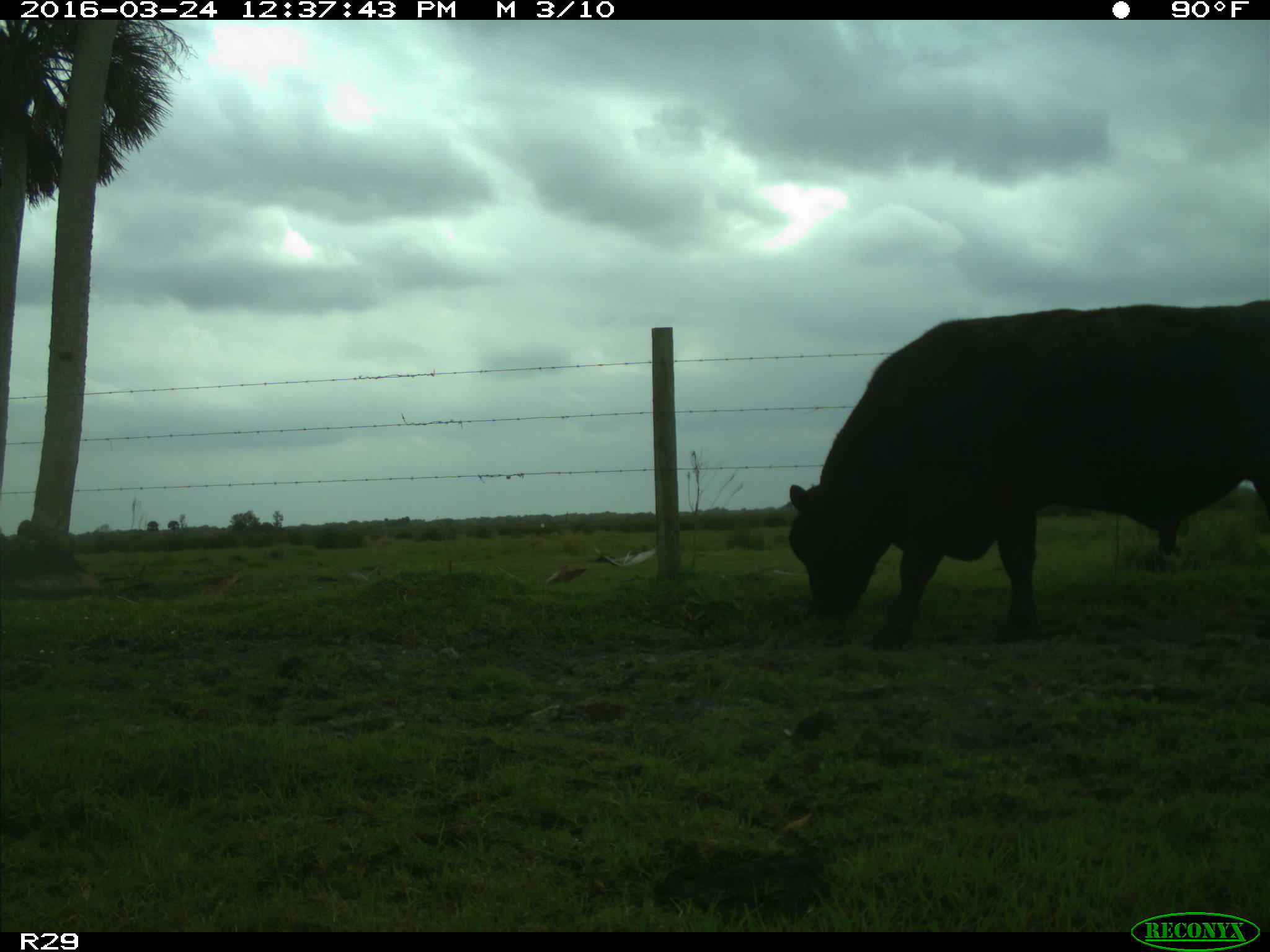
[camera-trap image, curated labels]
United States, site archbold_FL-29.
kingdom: Animalia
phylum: Chordata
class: Mammalia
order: Artiodactyla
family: Bovidae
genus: Bos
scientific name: Bos taurus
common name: domestic cow